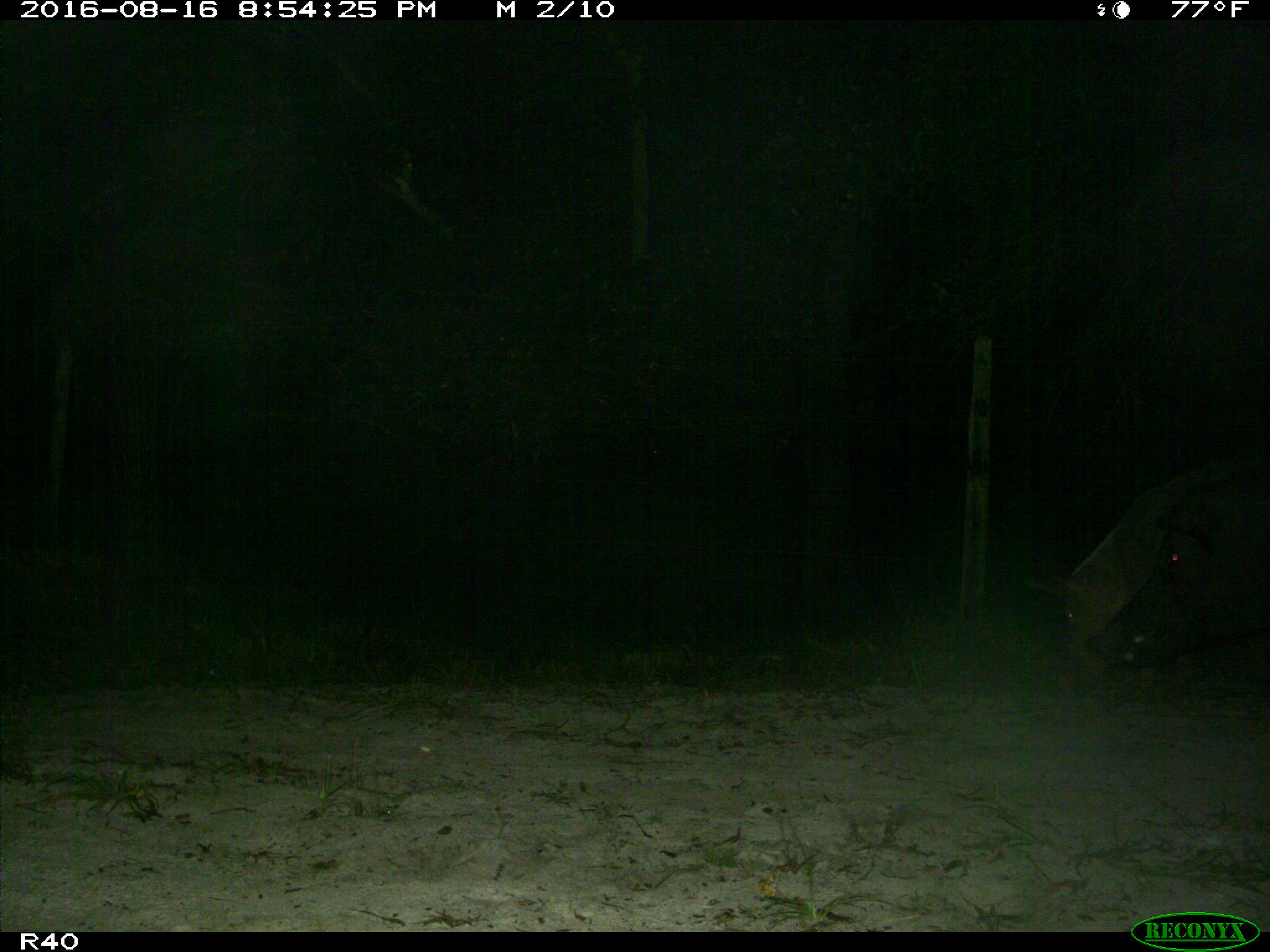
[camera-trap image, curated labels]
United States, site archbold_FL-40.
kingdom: Animalia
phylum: Chordata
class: Mammalia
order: Artiodactyla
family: Suidae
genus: Sus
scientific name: Sus scrofa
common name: wild boar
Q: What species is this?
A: Sus scrofa (wild boar).